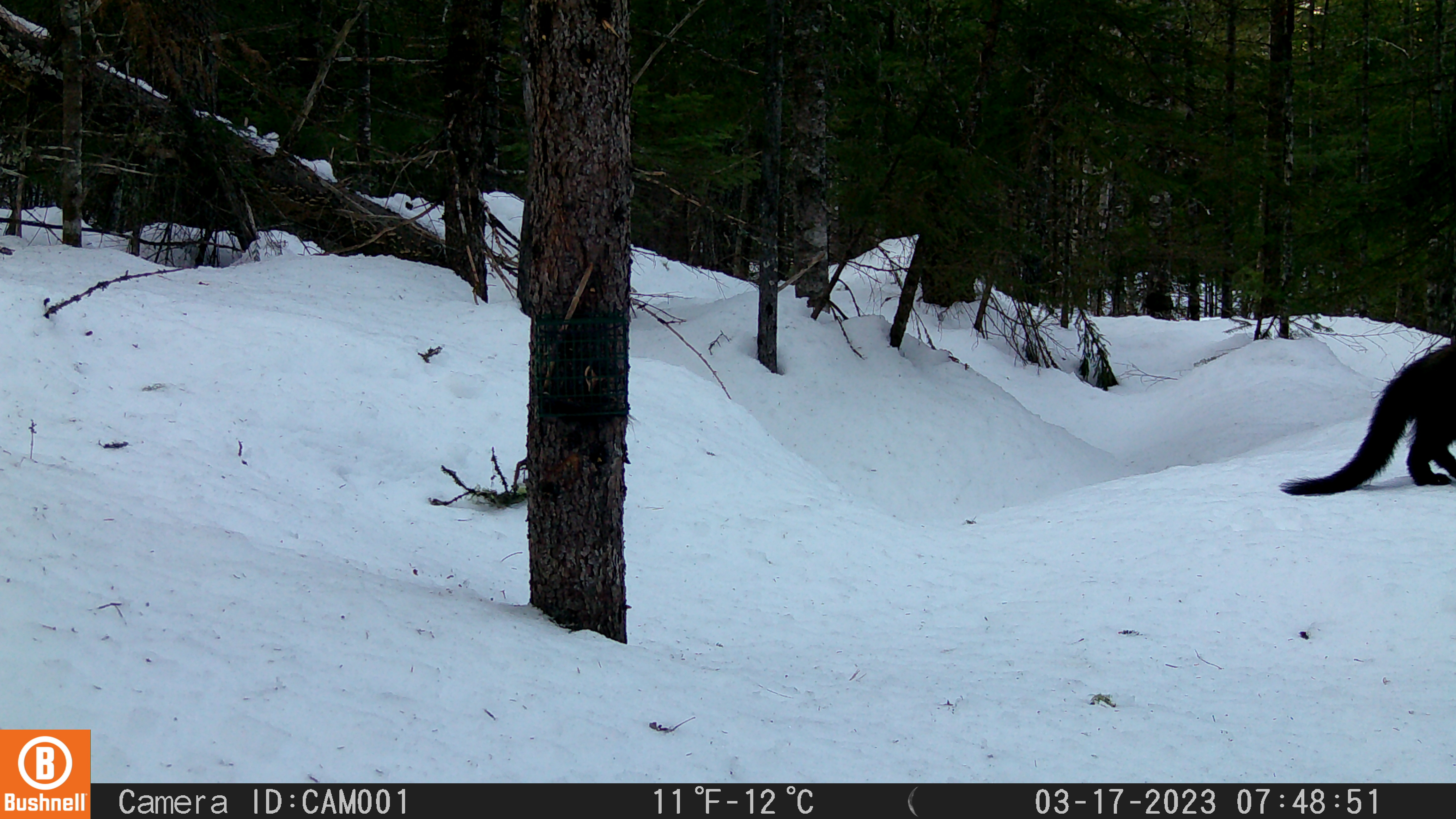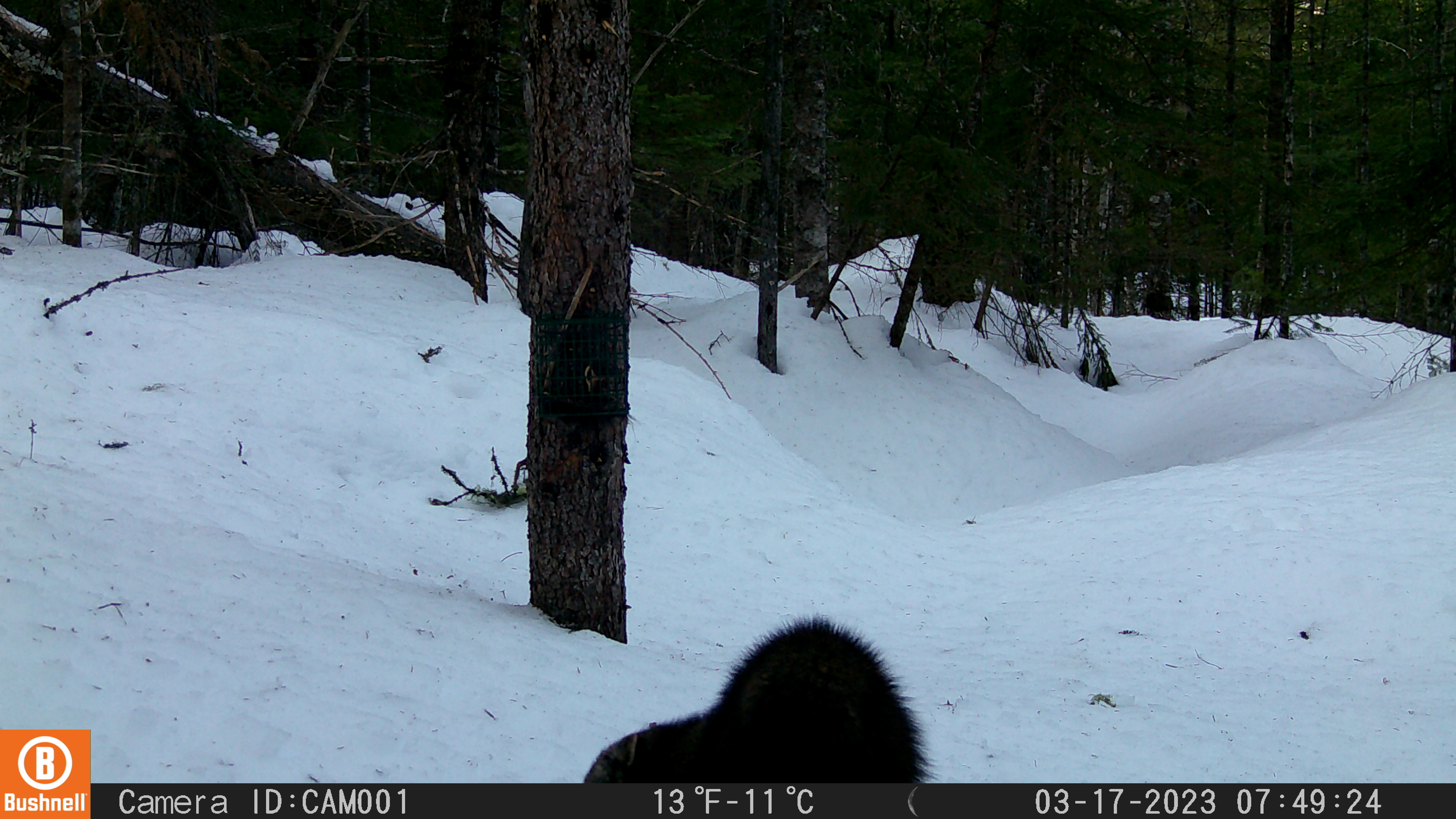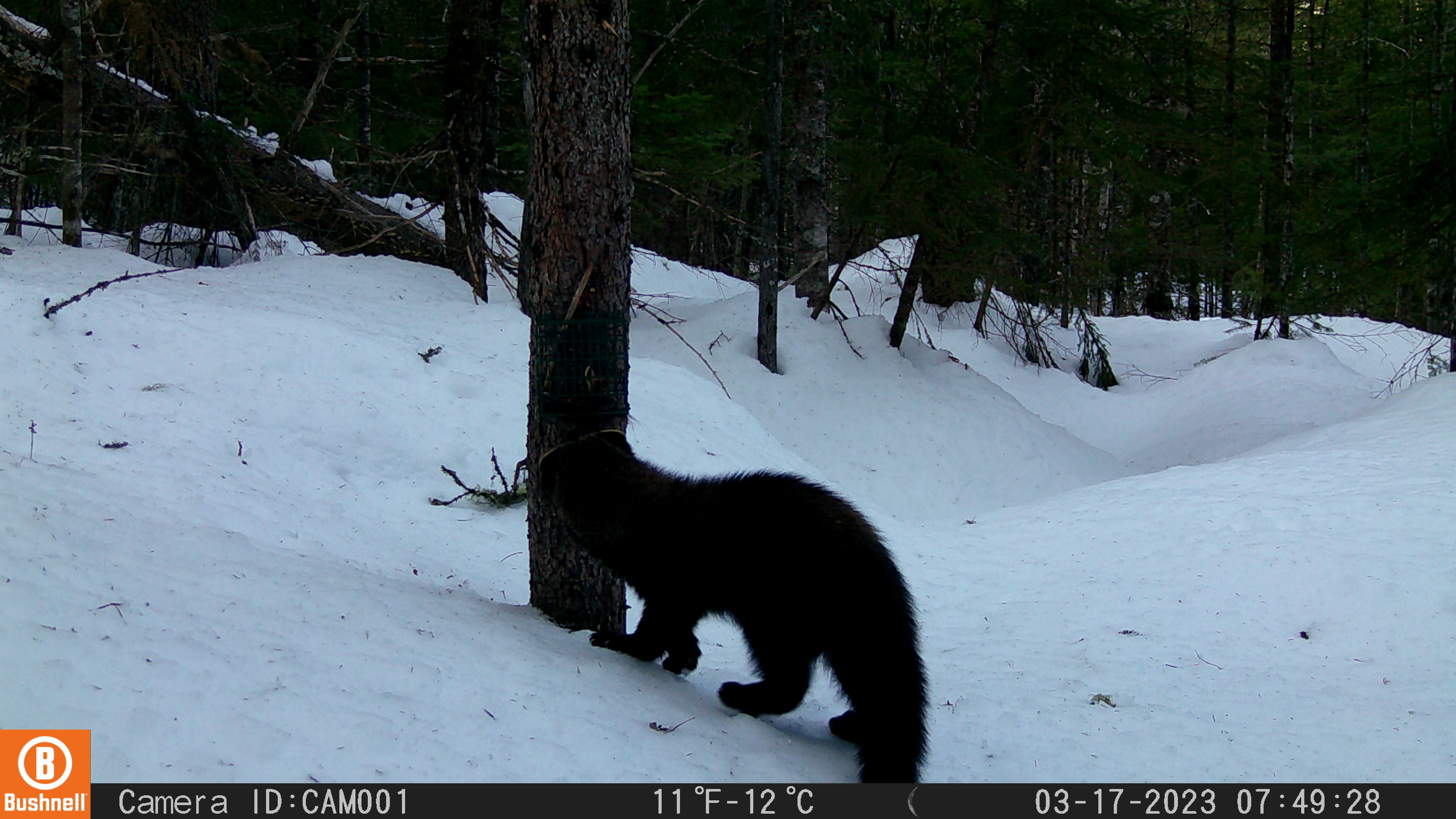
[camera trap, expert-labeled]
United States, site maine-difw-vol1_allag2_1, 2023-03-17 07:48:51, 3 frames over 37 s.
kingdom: Animalia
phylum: Chordata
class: Mammalia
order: Carnivora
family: Mustelidae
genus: Pekania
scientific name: Pekania pennanti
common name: fisher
Fisher (Pekania pennanti).